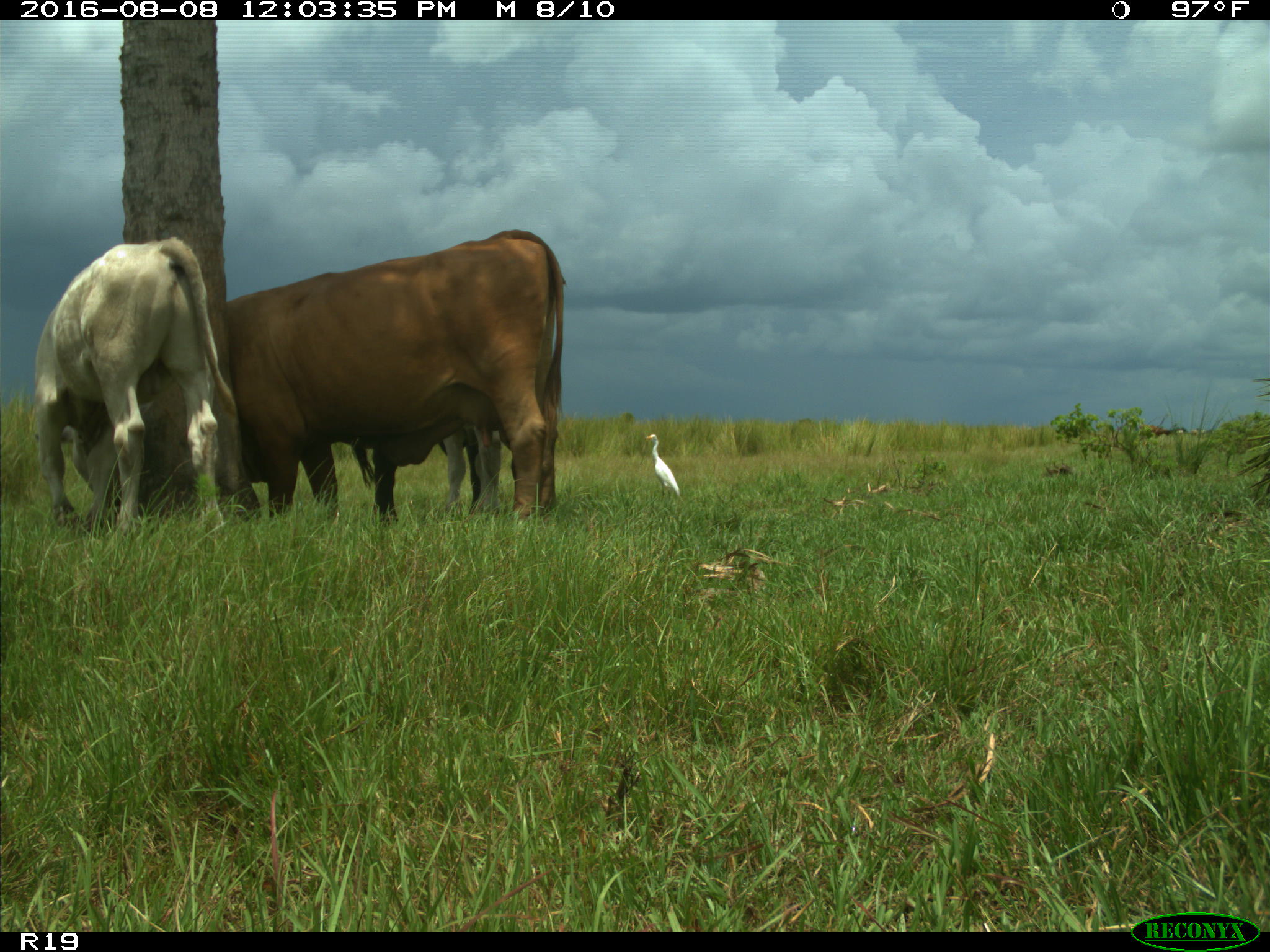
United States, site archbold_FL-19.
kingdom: Animalia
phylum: Chordata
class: Mammalia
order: Artiodactyla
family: Bovidae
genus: Bos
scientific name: Bos taurus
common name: domestic cow